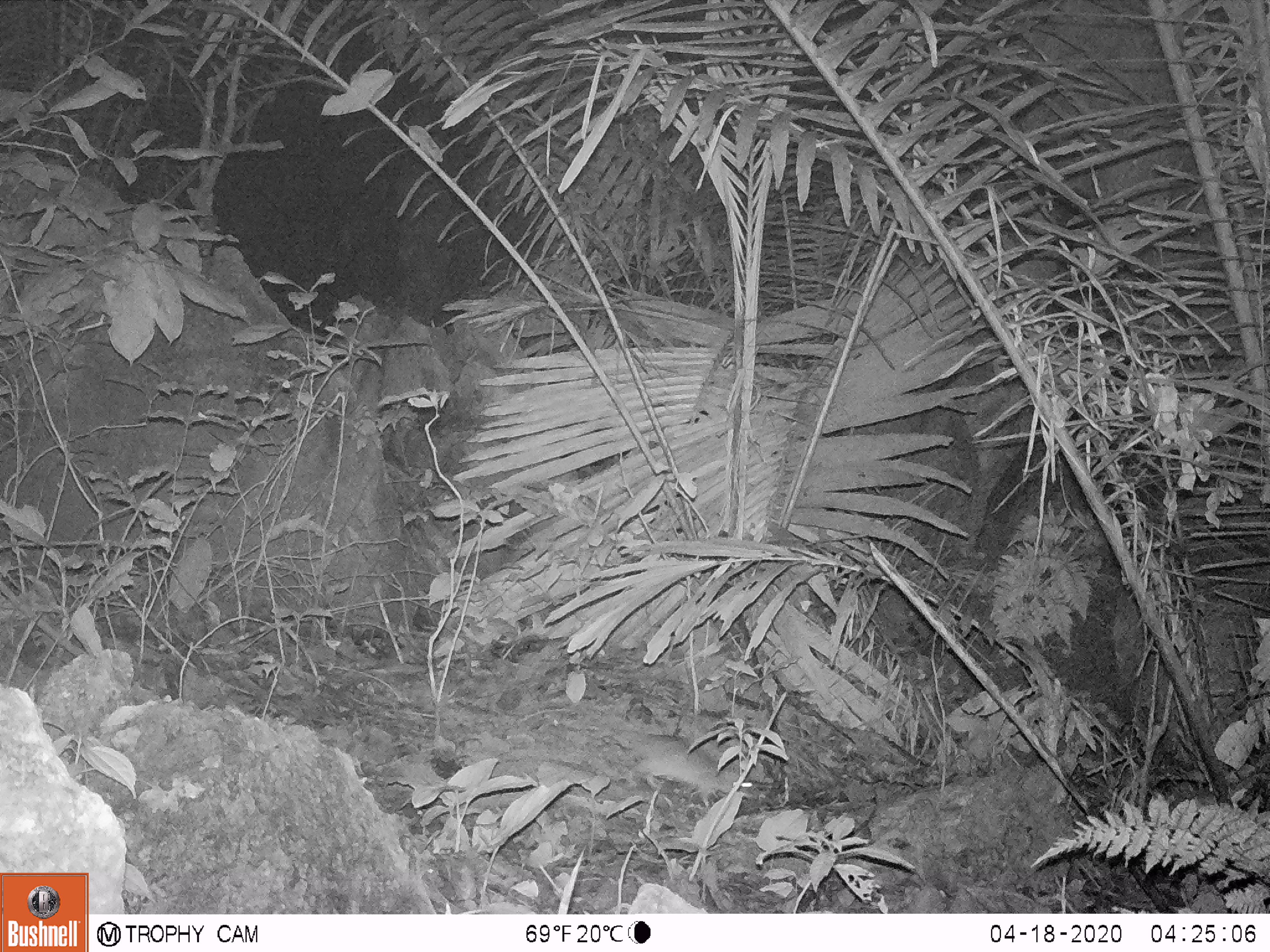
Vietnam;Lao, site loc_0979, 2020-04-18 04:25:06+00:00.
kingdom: Animalia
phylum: Chordata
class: Mammalia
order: Rodentia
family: Muridae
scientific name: Muridae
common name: old-world mice and rats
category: unidentified murid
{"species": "unidentified murid (old-world mice and rats) (Muridae)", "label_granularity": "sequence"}